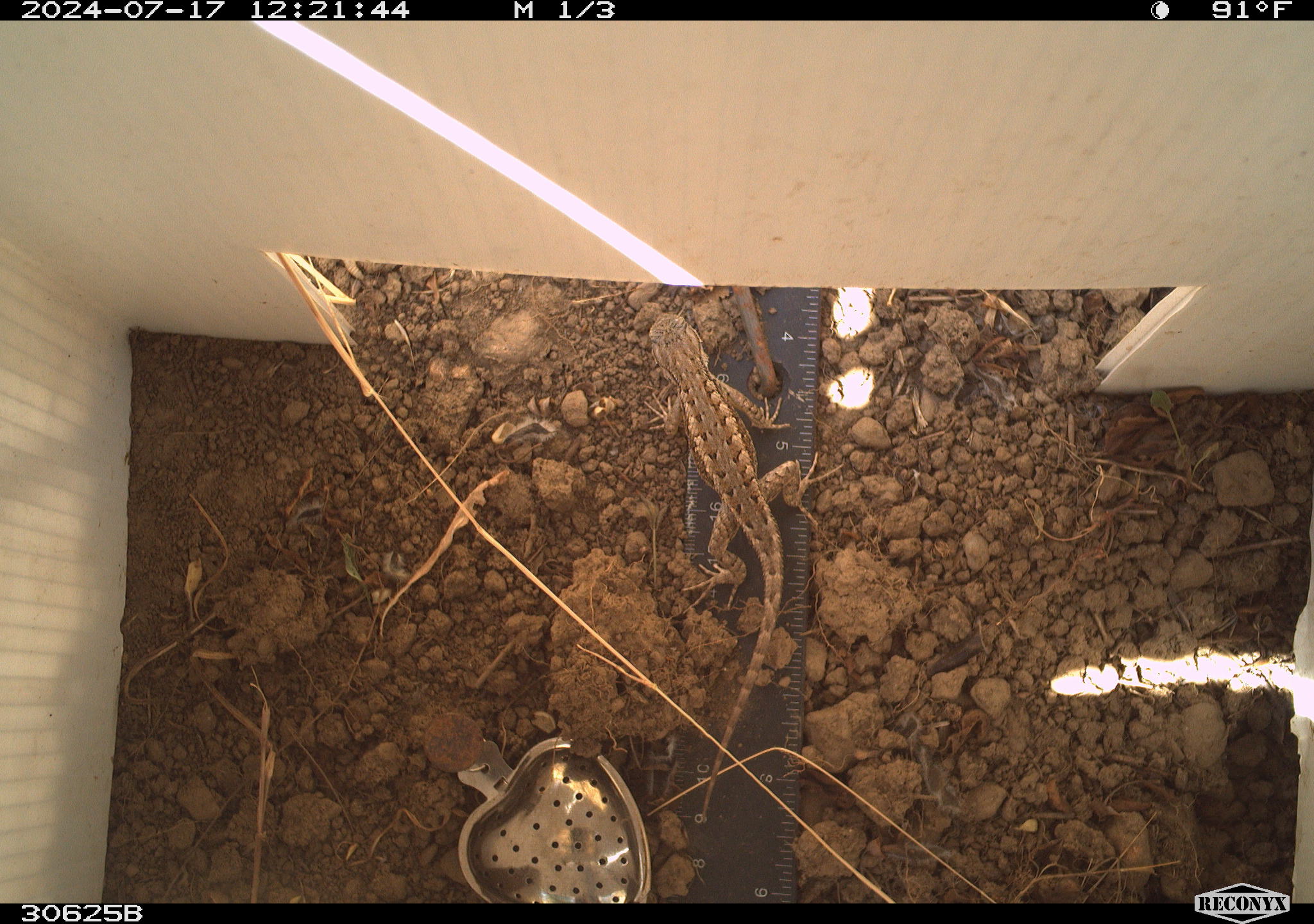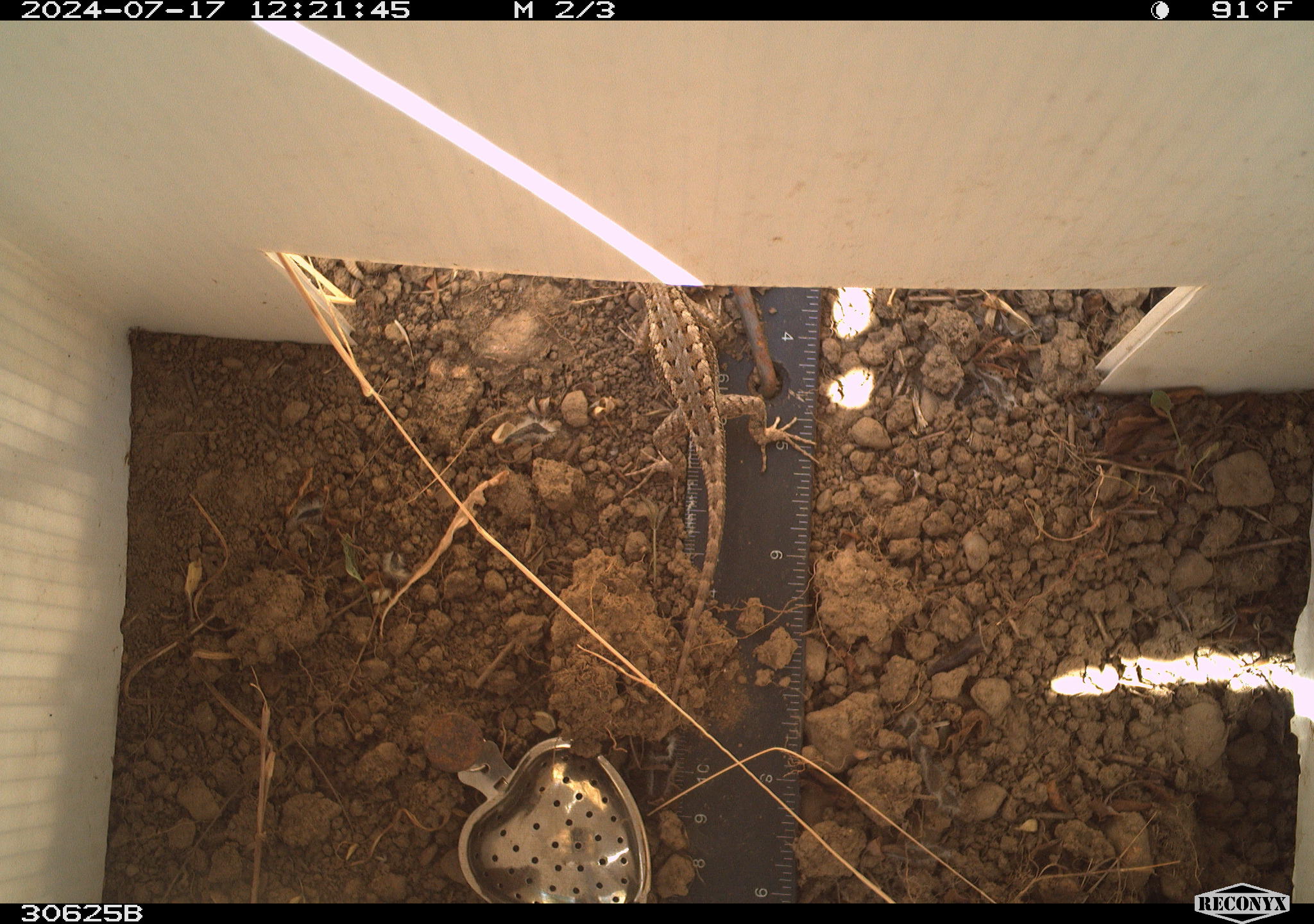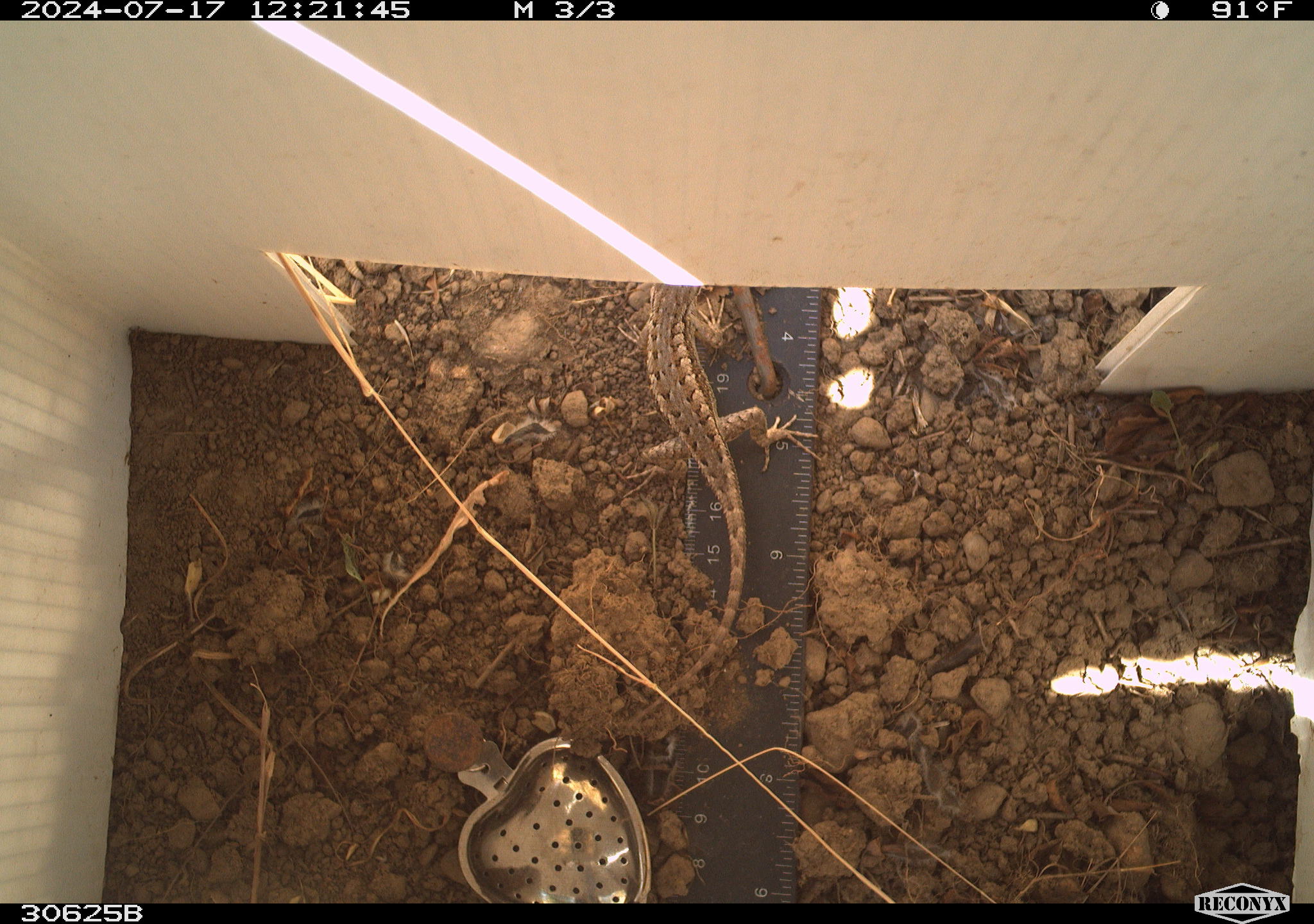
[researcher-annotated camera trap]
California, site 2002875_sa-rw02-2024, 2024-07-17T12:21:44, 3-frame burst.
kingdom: Animalia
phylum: Chordata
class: Reptilia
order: Squamata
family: Phrynosomatidae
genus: Sceloporus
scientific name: Sceloporus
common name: spiny lizards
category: sceloporus species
Sceloporus species (spiny lizards) (Sceloporus).